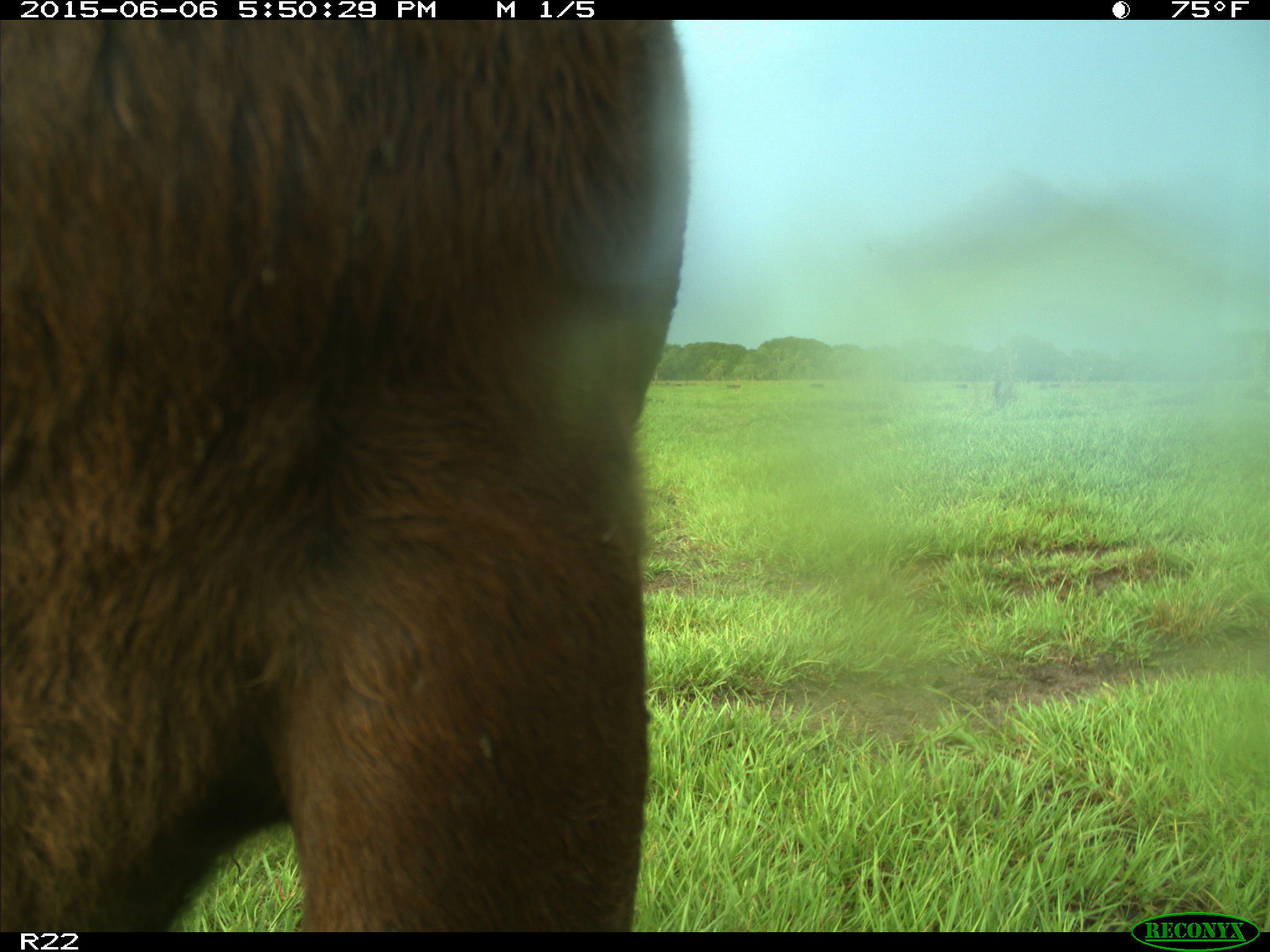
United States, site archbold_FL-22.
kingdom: Animalia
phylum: Chordata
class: Mammalia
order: Artiodactyla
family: Bovidae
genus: Bos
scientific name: Bos taurus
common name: domestic cow